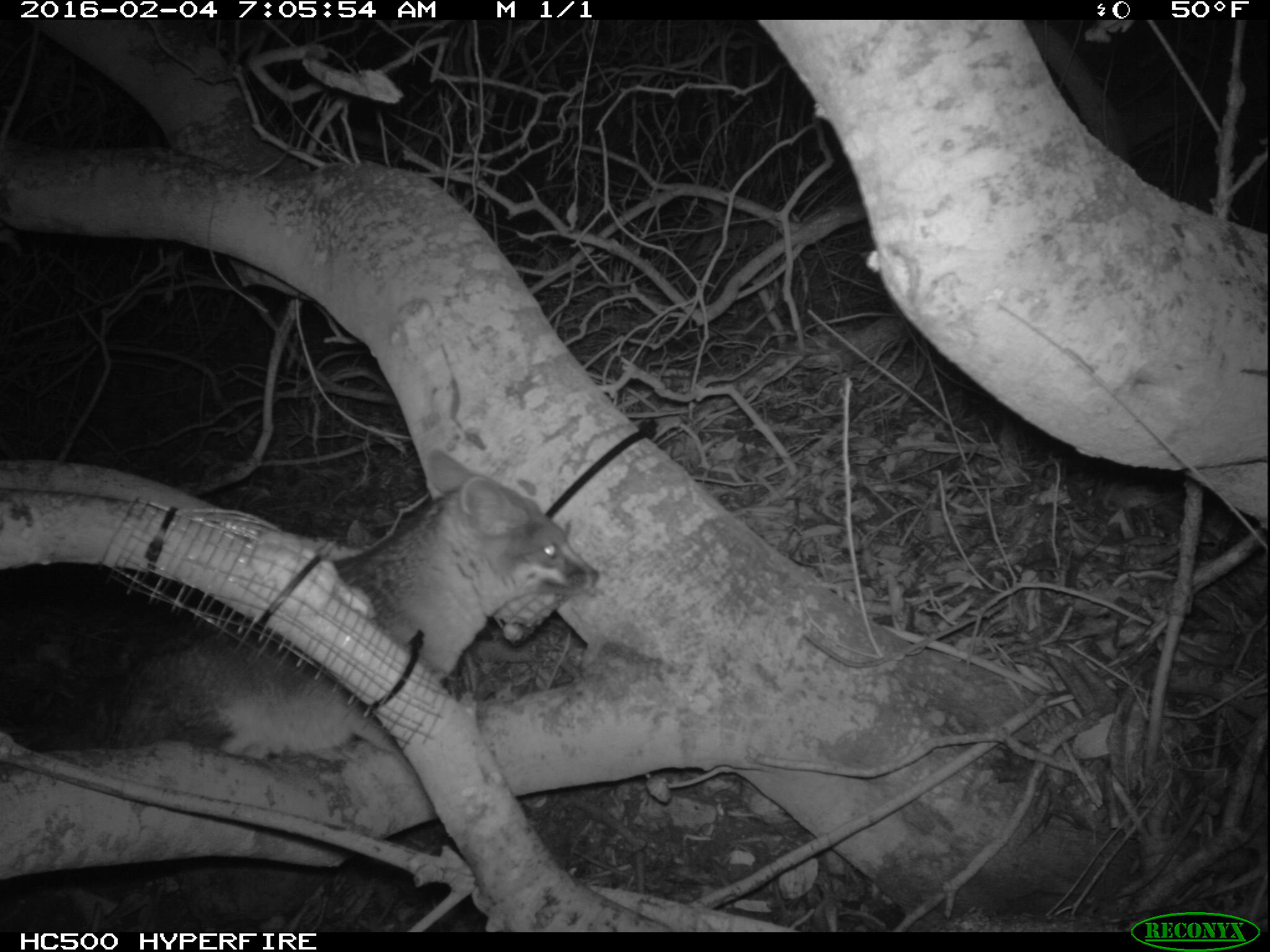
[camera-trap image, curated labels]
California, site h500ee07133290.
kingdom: Animalia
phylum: Chordata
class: Mammalia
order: Carnivora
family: Canidae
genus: Urocyon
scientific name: Urocyon littoralis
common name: island fox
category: fox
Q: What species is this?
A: Fox (island fox) (Urocyon littoralis).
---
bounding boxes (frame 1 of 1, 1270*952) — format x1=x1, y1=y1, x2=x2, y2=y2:
fox: x1=109, y1=447, x2=602, y2=763